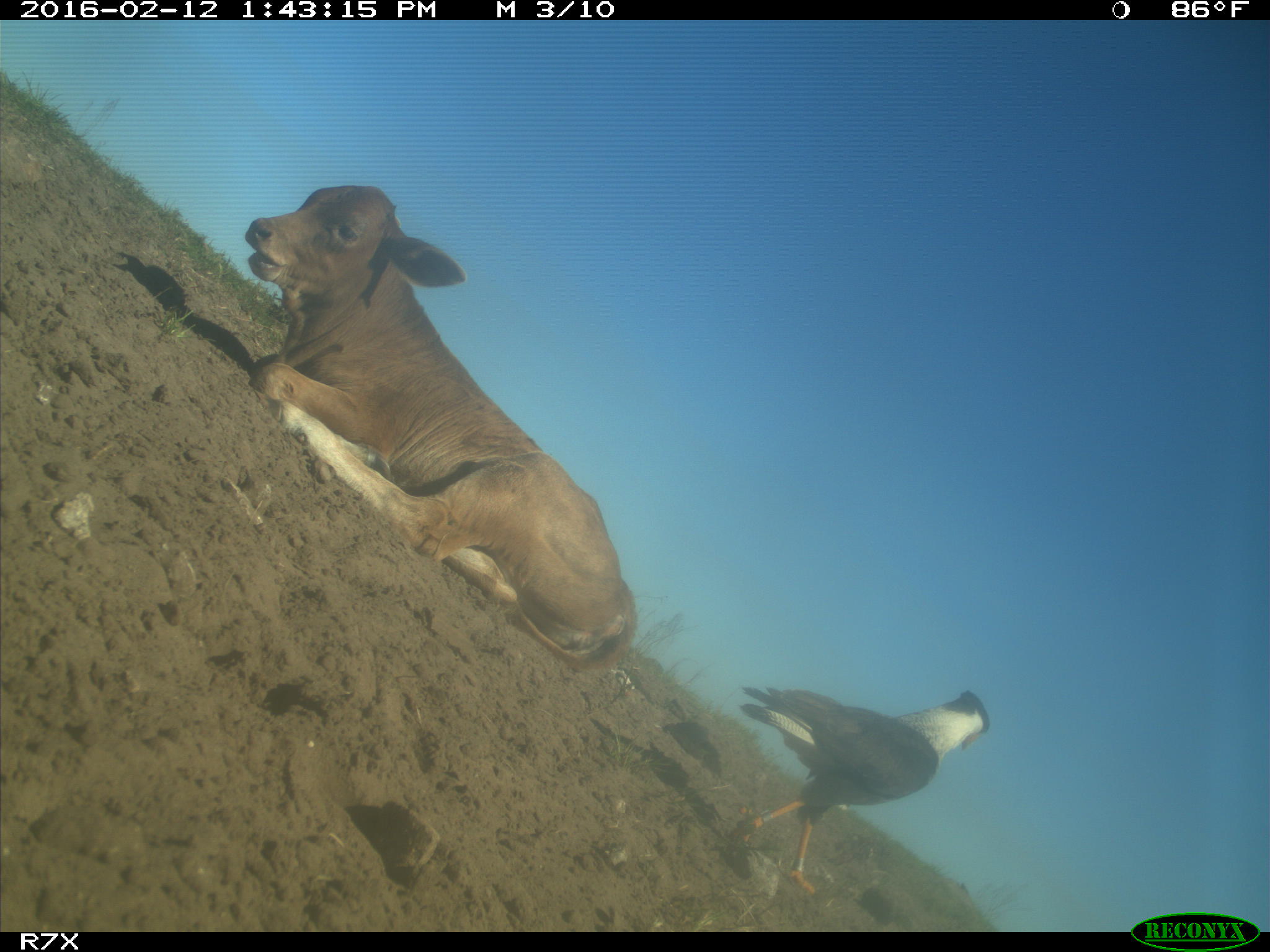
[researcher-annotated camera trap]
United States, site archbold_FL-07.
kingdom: Animalia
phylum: Chordata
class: Mammalia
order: Artiodactyla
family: Bovidae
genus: Bos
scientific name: Bos taurus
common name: domestic cow